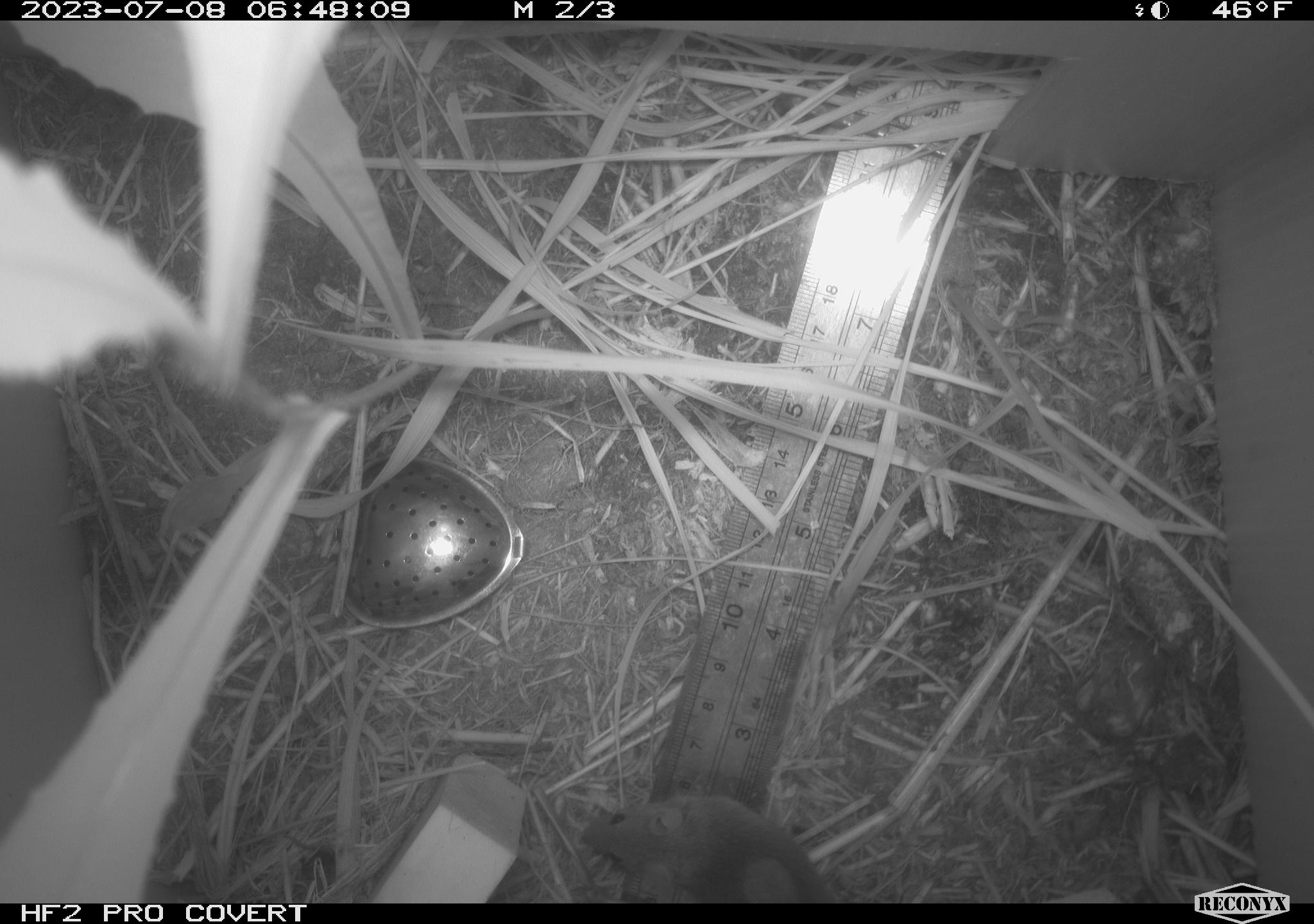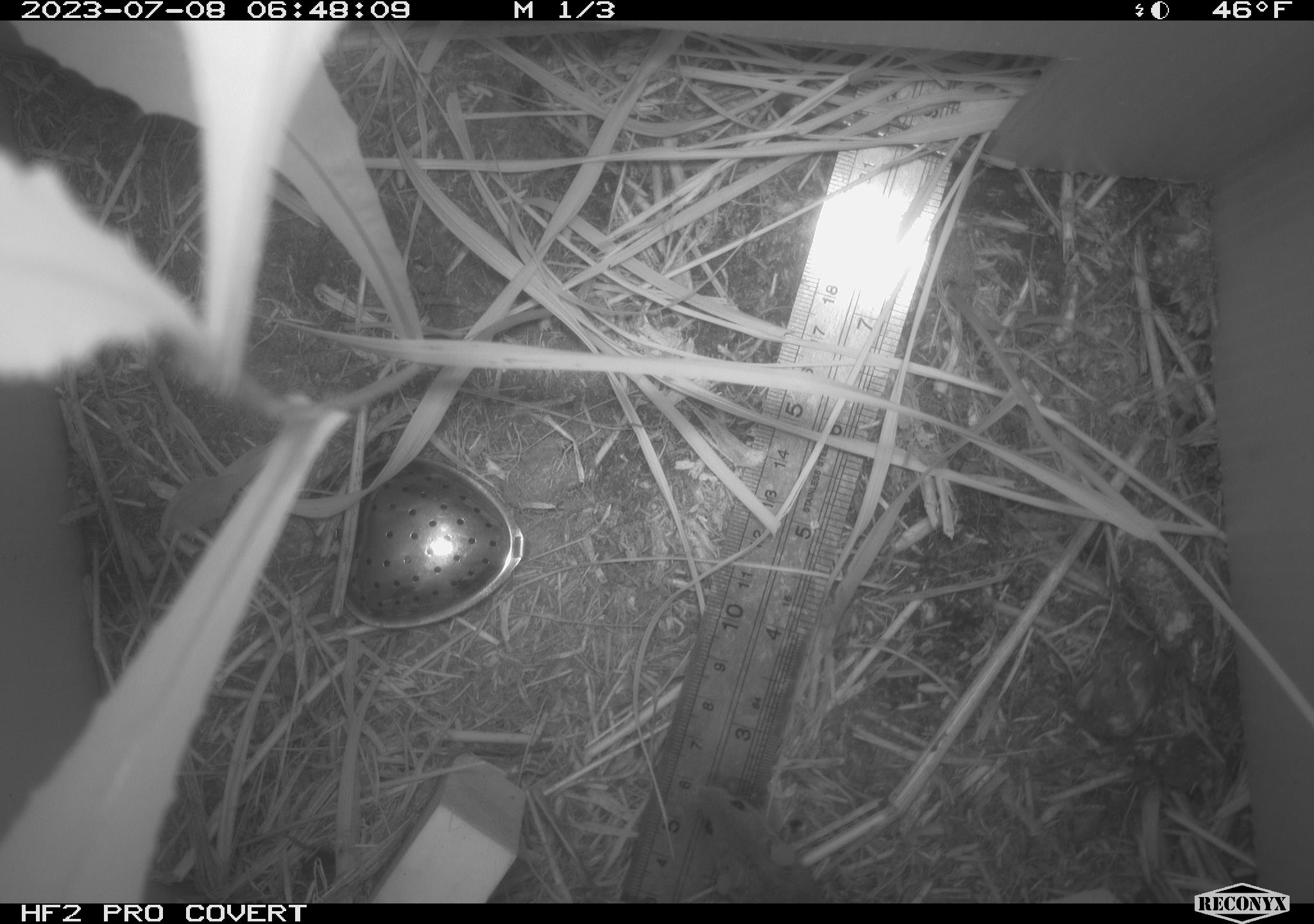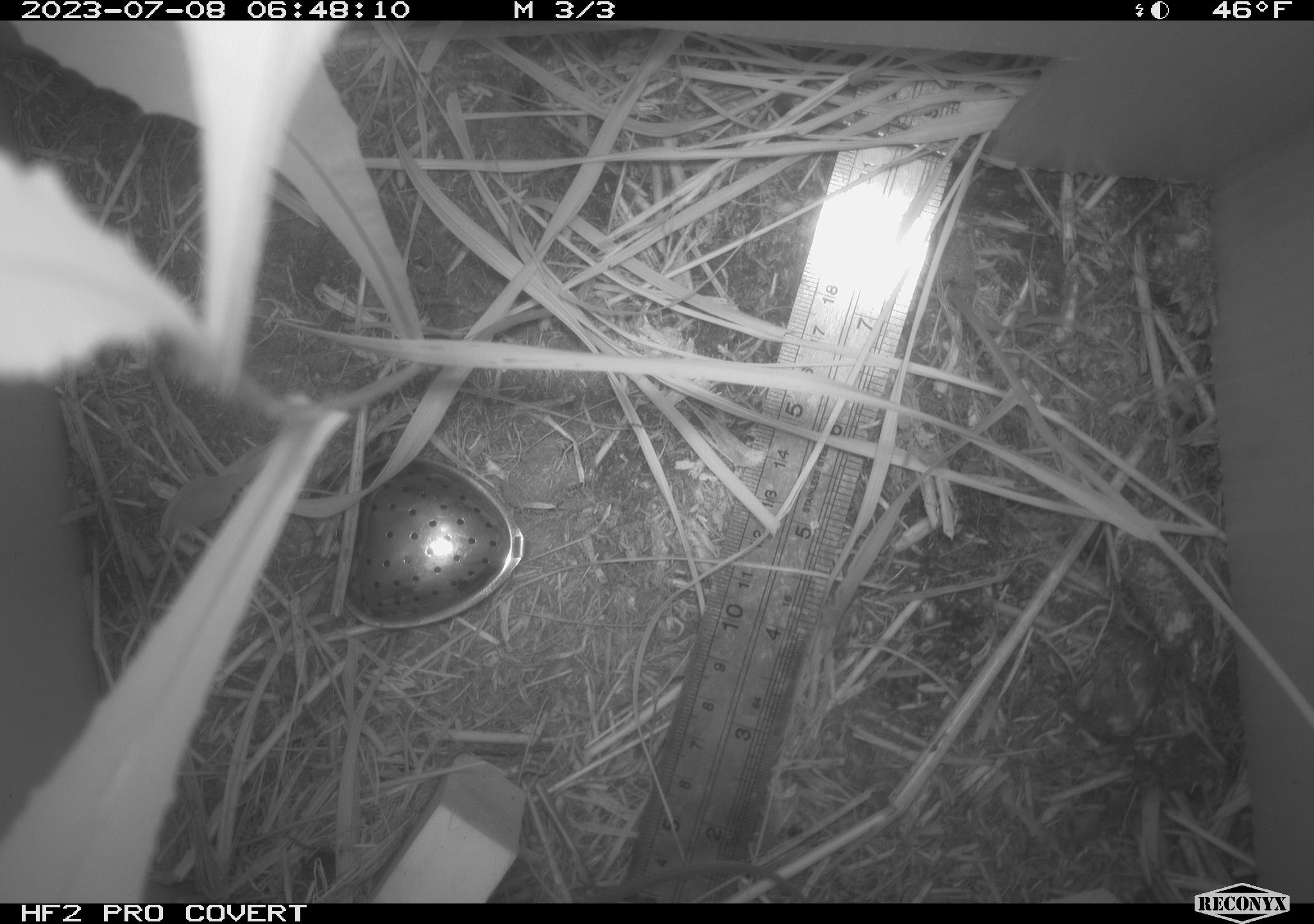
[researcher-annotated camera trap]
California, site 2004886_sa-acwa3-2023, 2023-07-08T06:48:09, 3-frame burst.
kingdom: Animalia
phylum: Chordata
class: Mammalia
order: Rodentia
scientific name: Rodentia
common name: mouse species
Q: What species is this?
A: Mouse species (Rodentia).